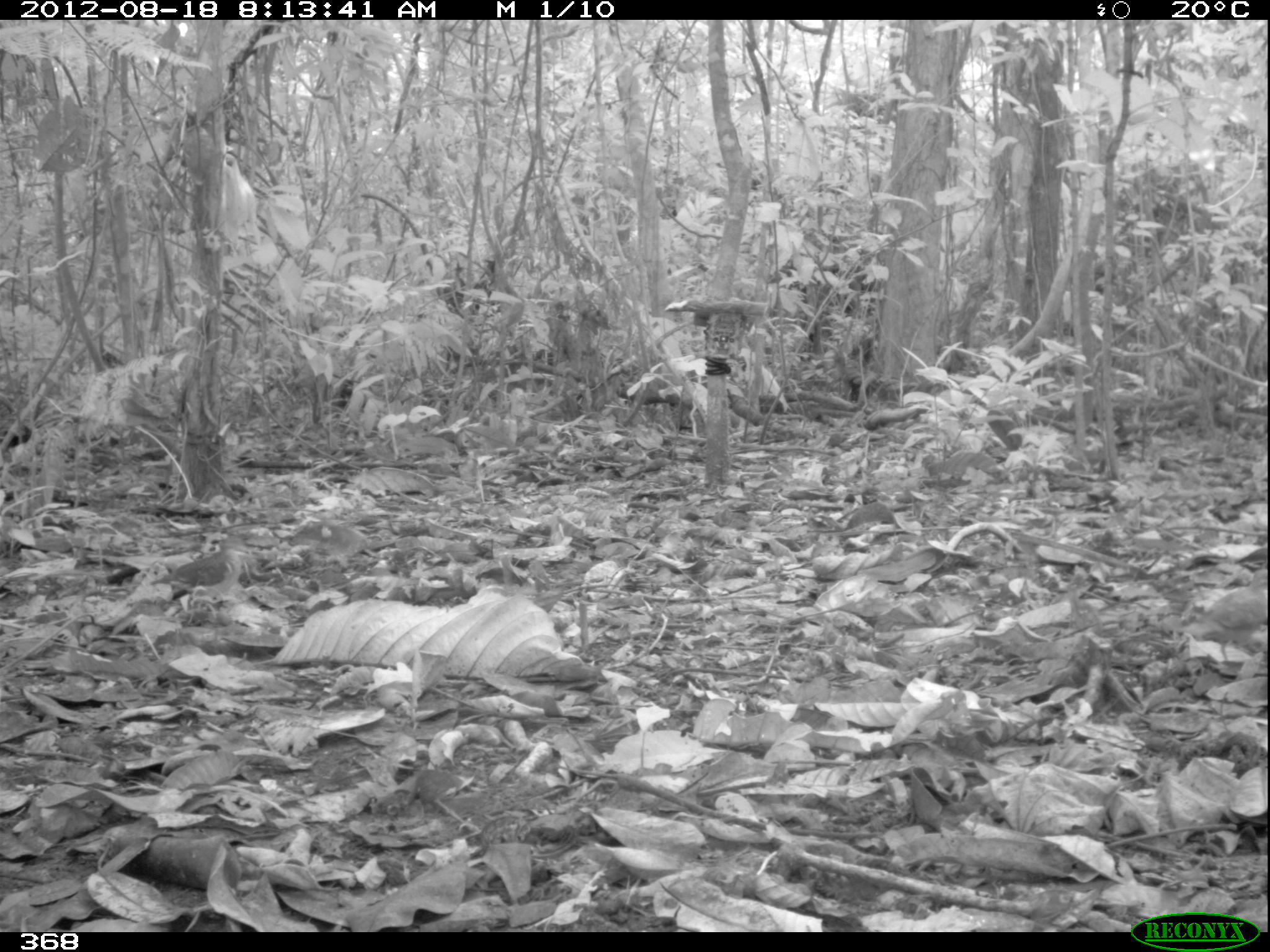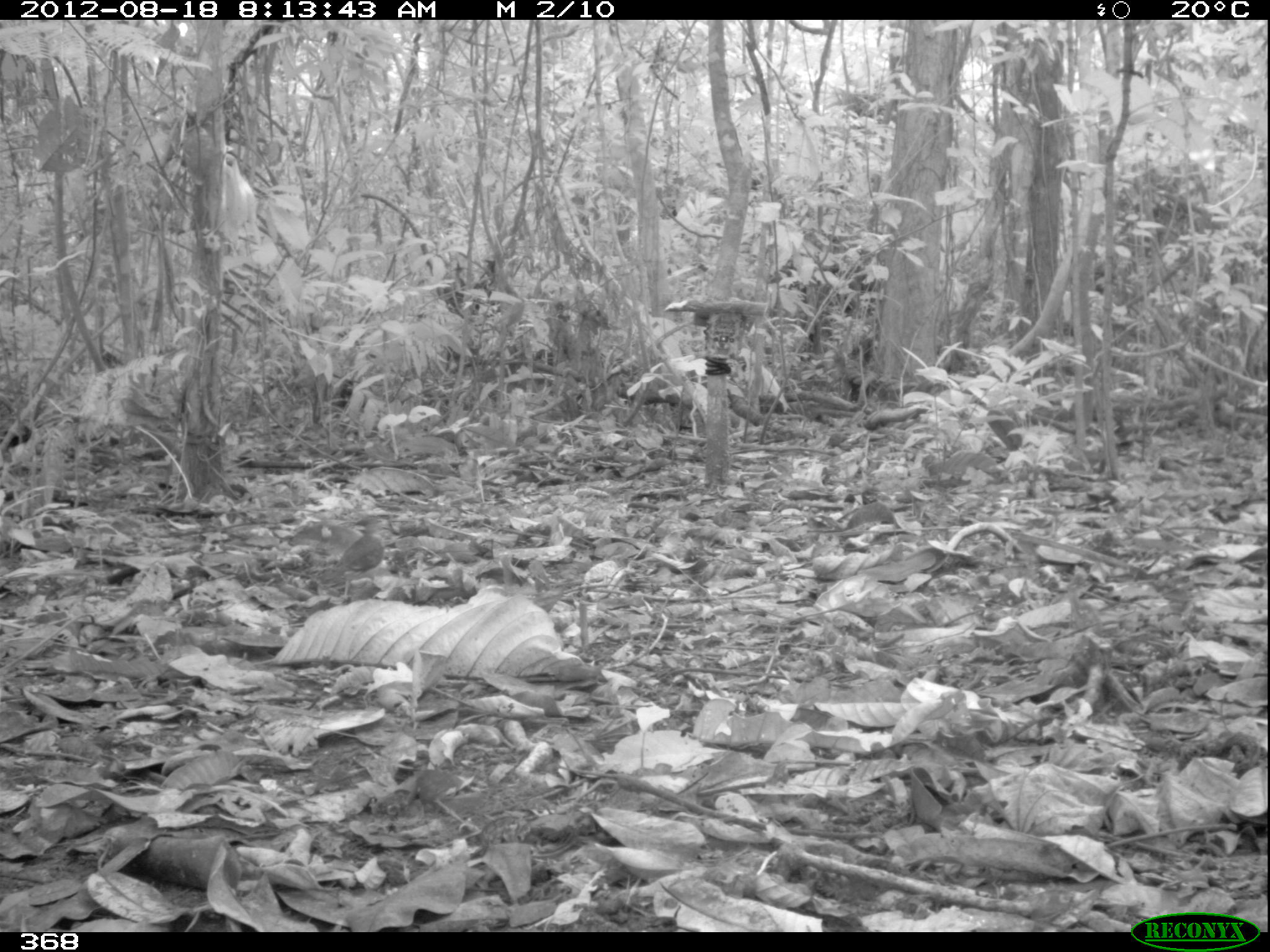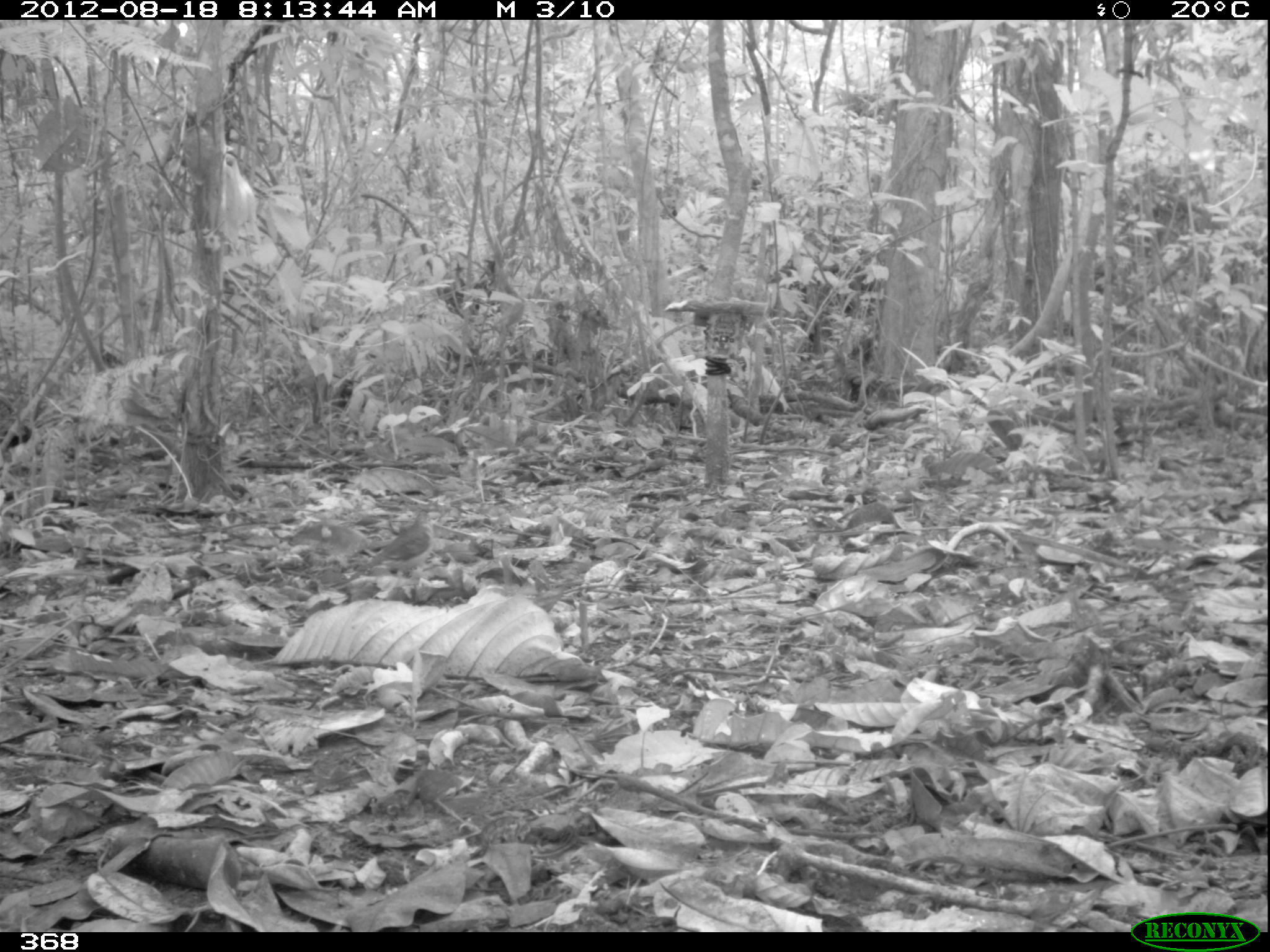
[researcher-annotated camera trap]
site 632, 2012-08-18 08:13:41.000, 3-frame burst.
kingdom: Animalia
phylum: Chordata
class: Aves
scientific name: Aves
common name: bird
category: unknown bird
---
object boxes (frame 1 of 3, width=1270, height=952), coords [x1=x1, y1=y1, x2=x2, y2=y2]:
unknown bird: [x1=149, y1=532, x2=250, y2=623]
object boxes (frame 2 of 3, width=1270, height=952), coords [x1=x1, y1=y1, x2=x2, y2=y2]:
unknown bird: [x1=317, y1=516, x2=388, y2=597]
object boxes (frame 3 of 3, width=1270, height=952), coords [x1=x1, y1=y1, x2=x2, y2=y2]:
unknown bird: [x1=355, y1=506, x2=439, y2=578]